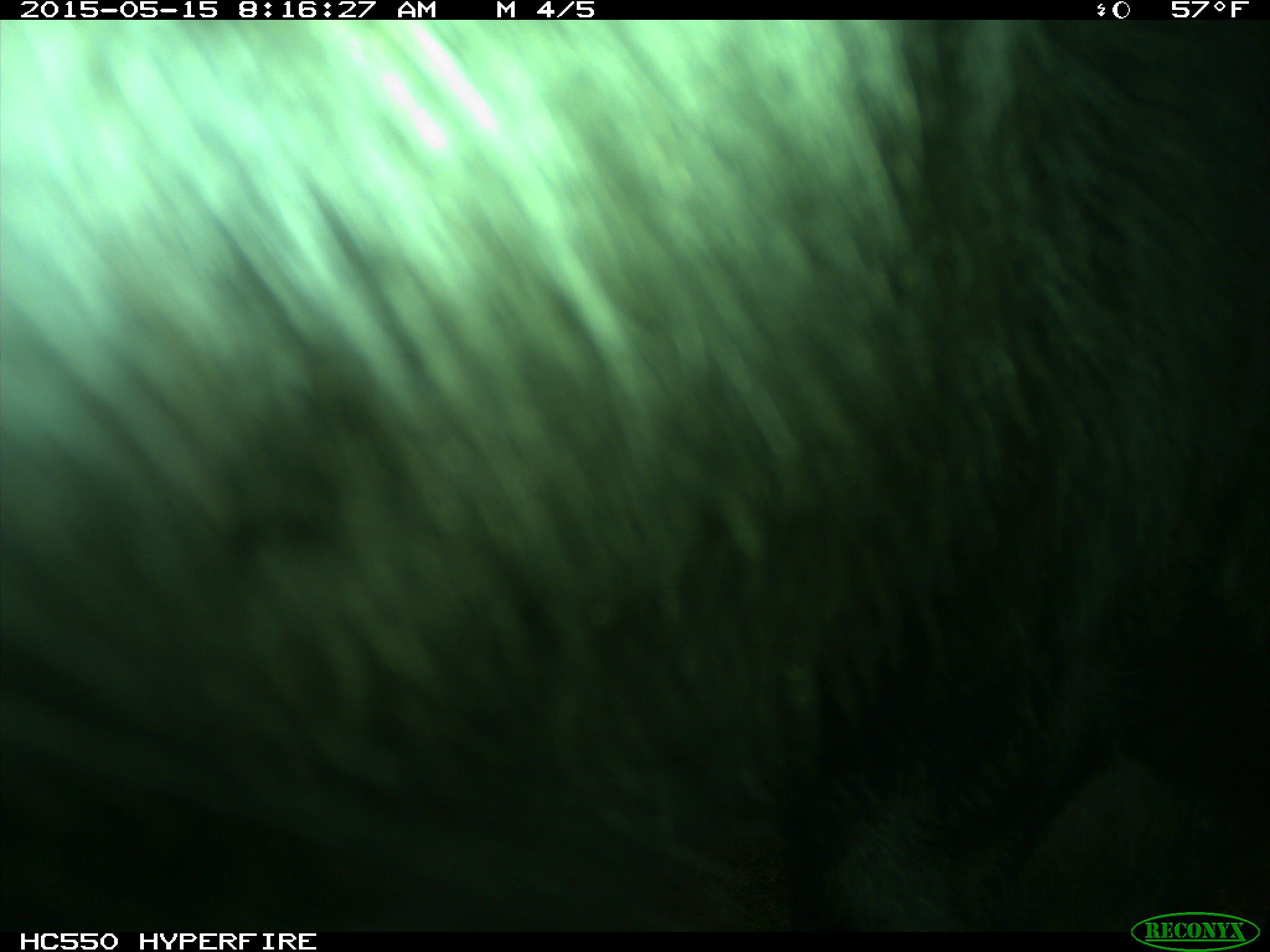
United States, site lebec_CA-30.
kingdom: Animalia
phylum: Chordata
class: Mammalia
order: Artiodactyla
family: Bovidae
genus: Bos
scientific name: Bos taurus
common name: domestic cow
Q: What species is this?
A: Bos taurus (domestic cow).